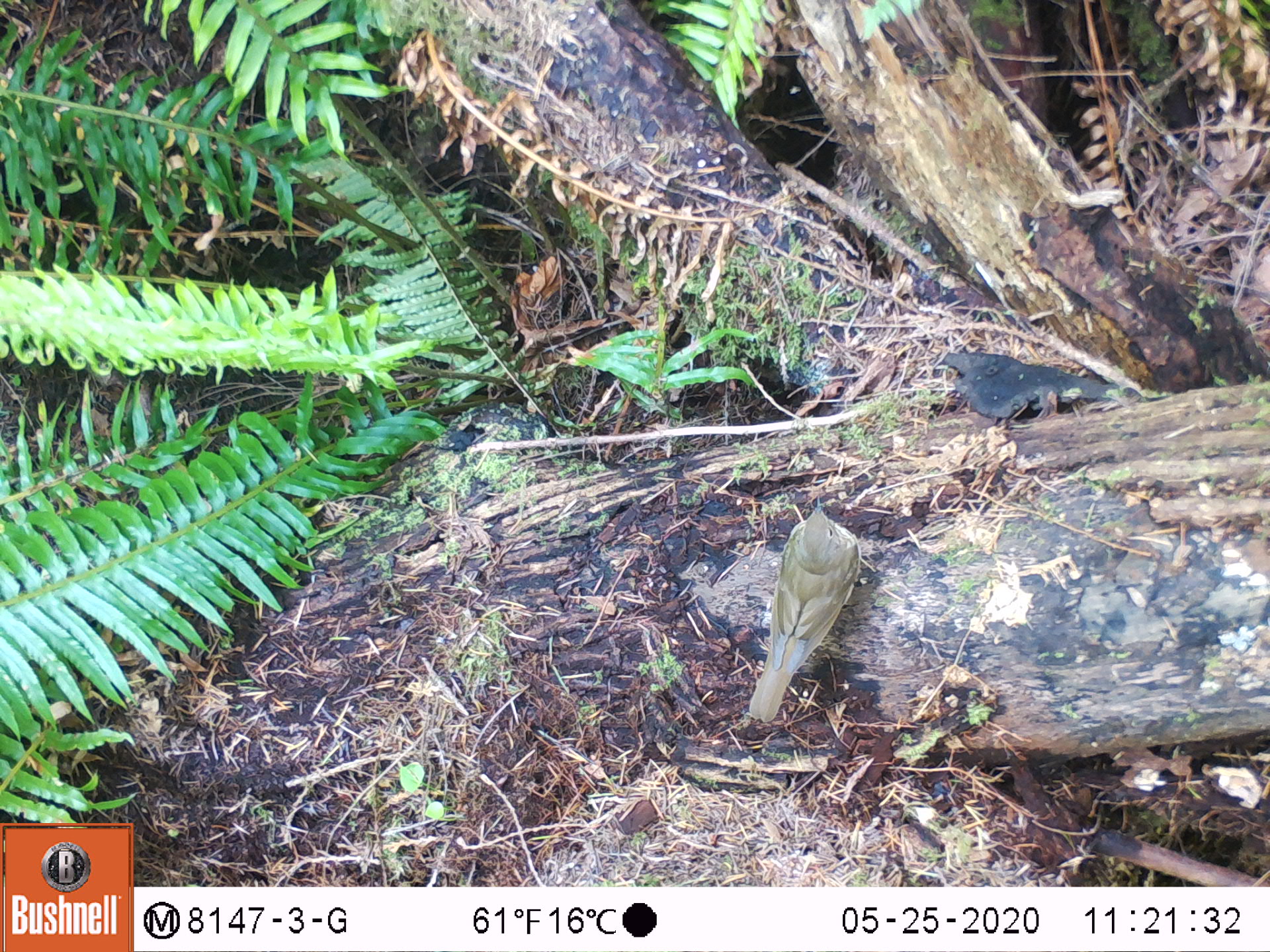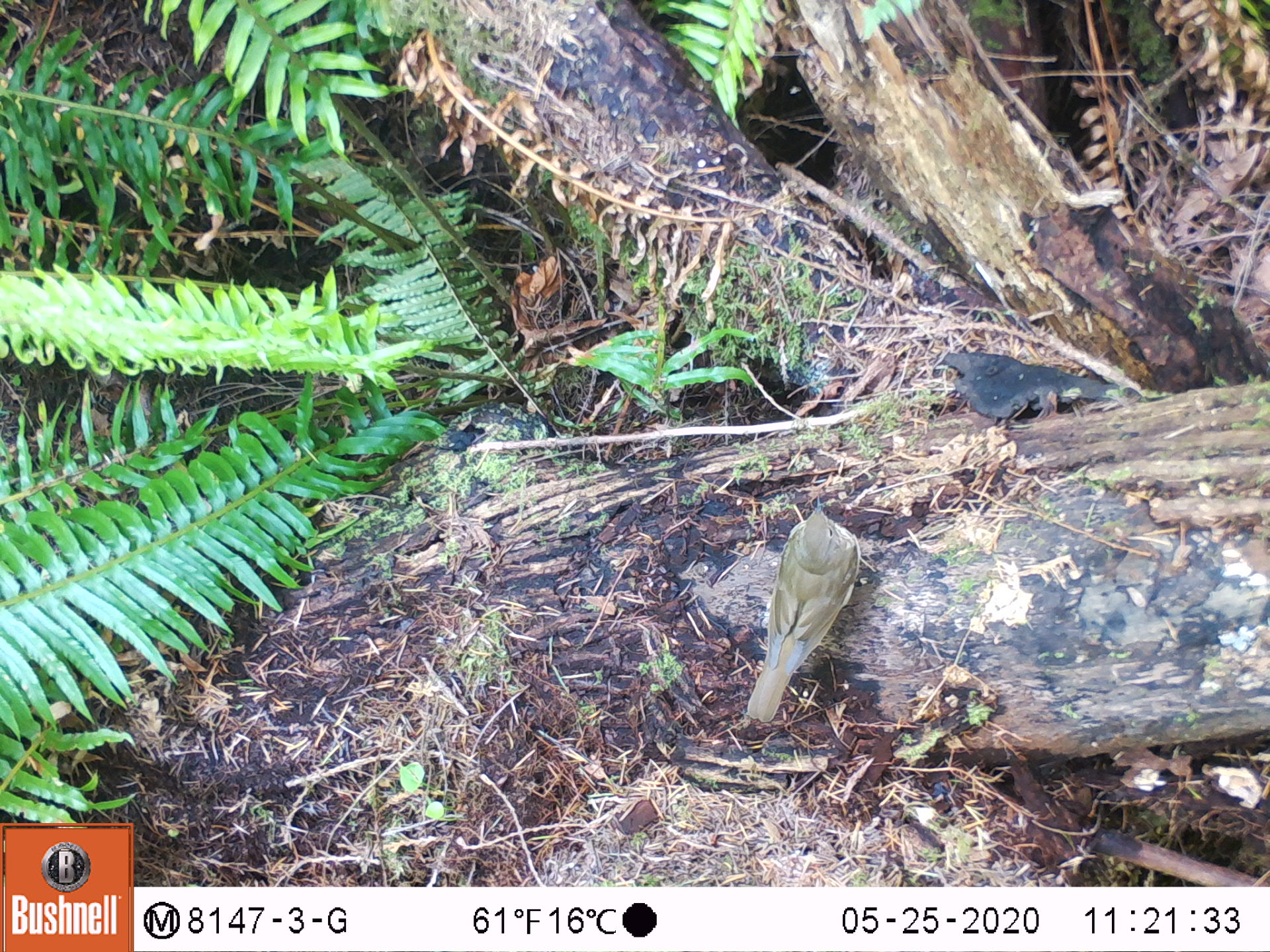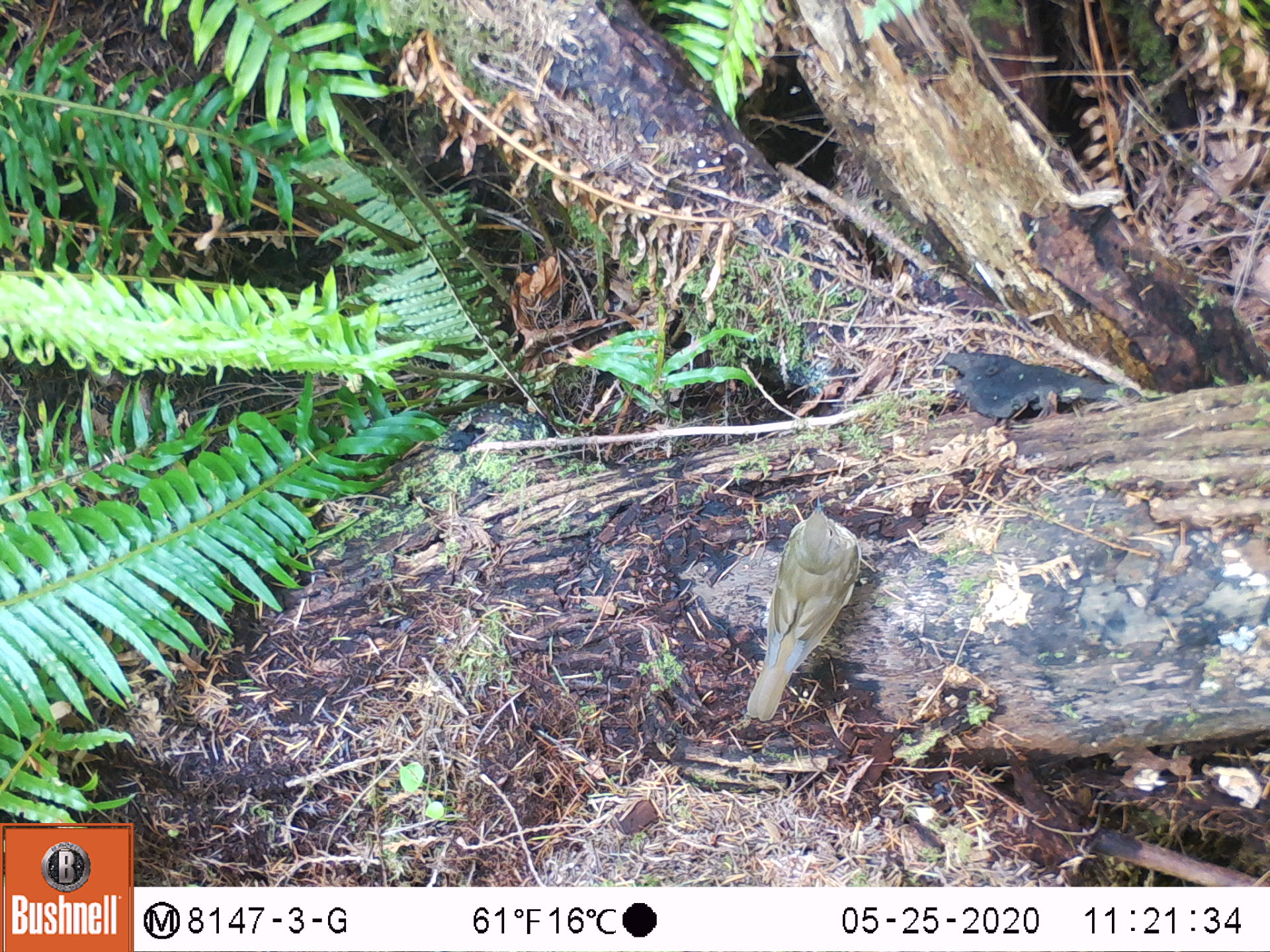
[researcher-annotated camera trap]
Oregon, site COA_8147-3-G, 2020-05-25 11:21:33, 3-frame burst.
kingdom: Animalia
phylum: Chordata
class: Aves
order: Passeriformes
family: Turdidae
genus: Catharus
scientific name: Catharus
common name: brown thrushes and nightingale-thrushes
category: catharus species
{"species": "catharus species (brown thrushes and nightingale-thrushes) (Catharus)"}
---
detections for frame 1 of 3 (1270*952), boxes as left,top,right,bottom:
catharus species: 738,498,866,724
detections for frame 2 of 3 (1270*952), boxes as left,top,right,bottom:
catharus species: 739,498,870,733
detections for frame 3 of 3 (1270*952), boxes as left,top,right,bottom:
catharus species: 736,494,862,724